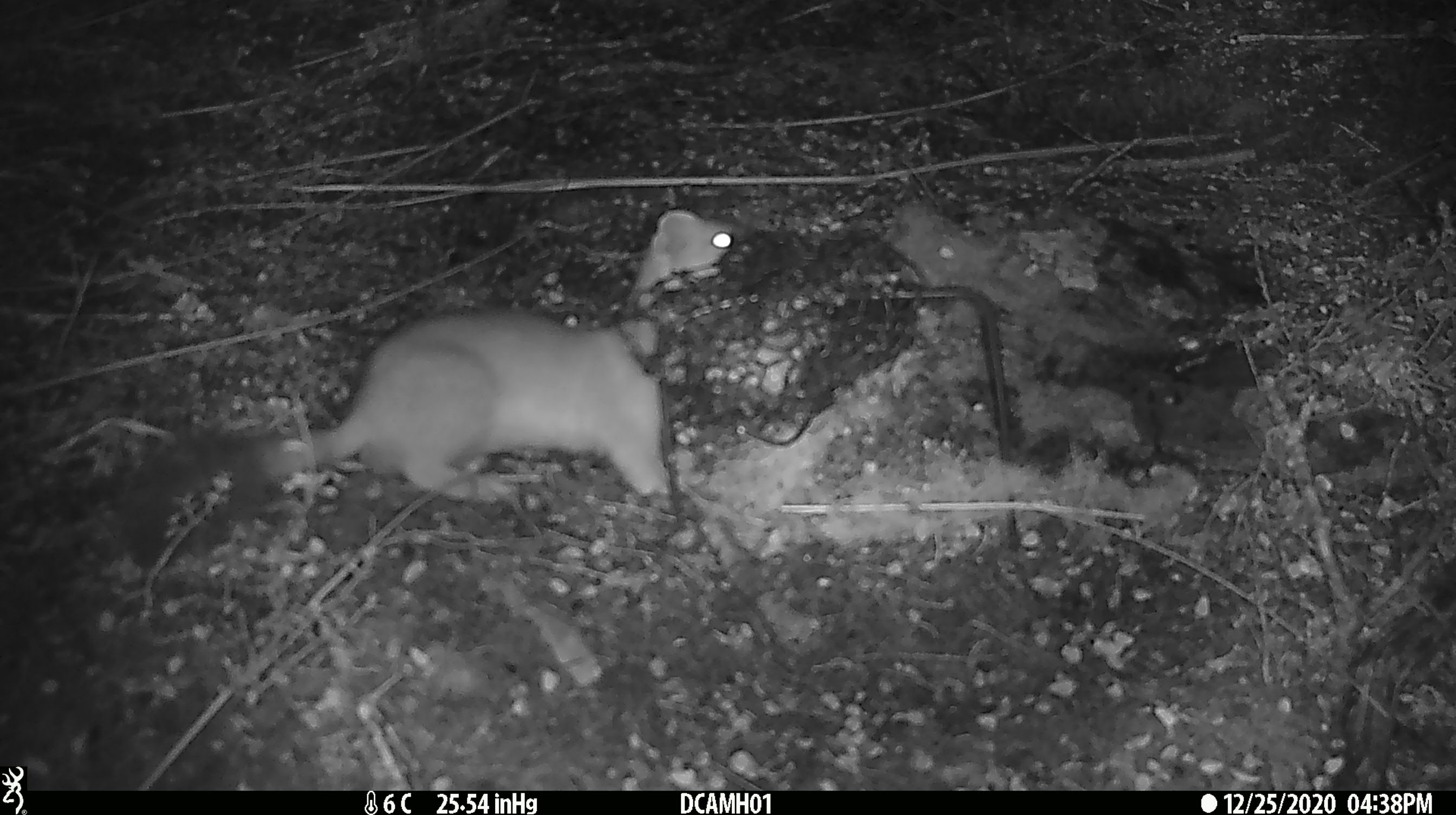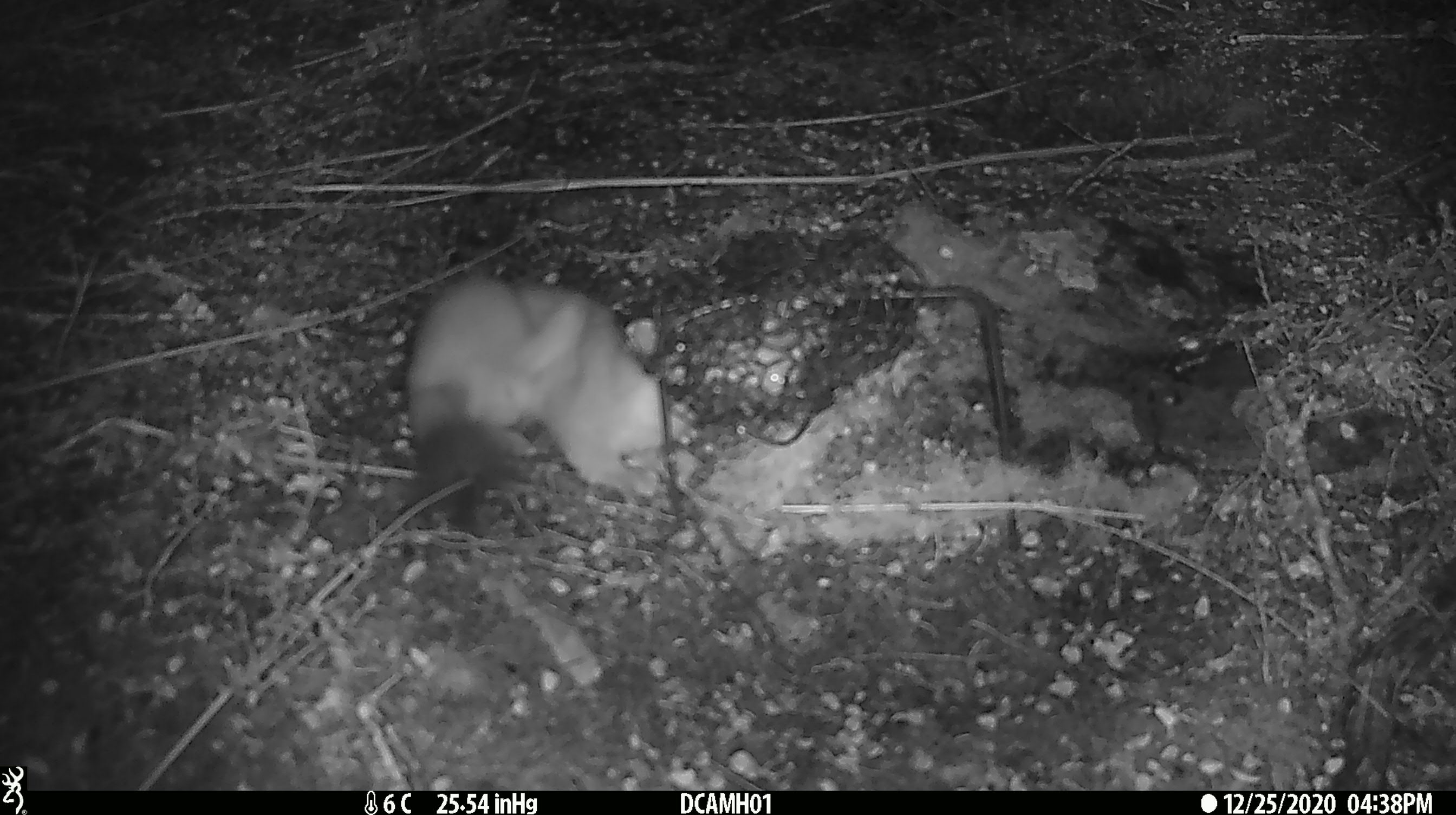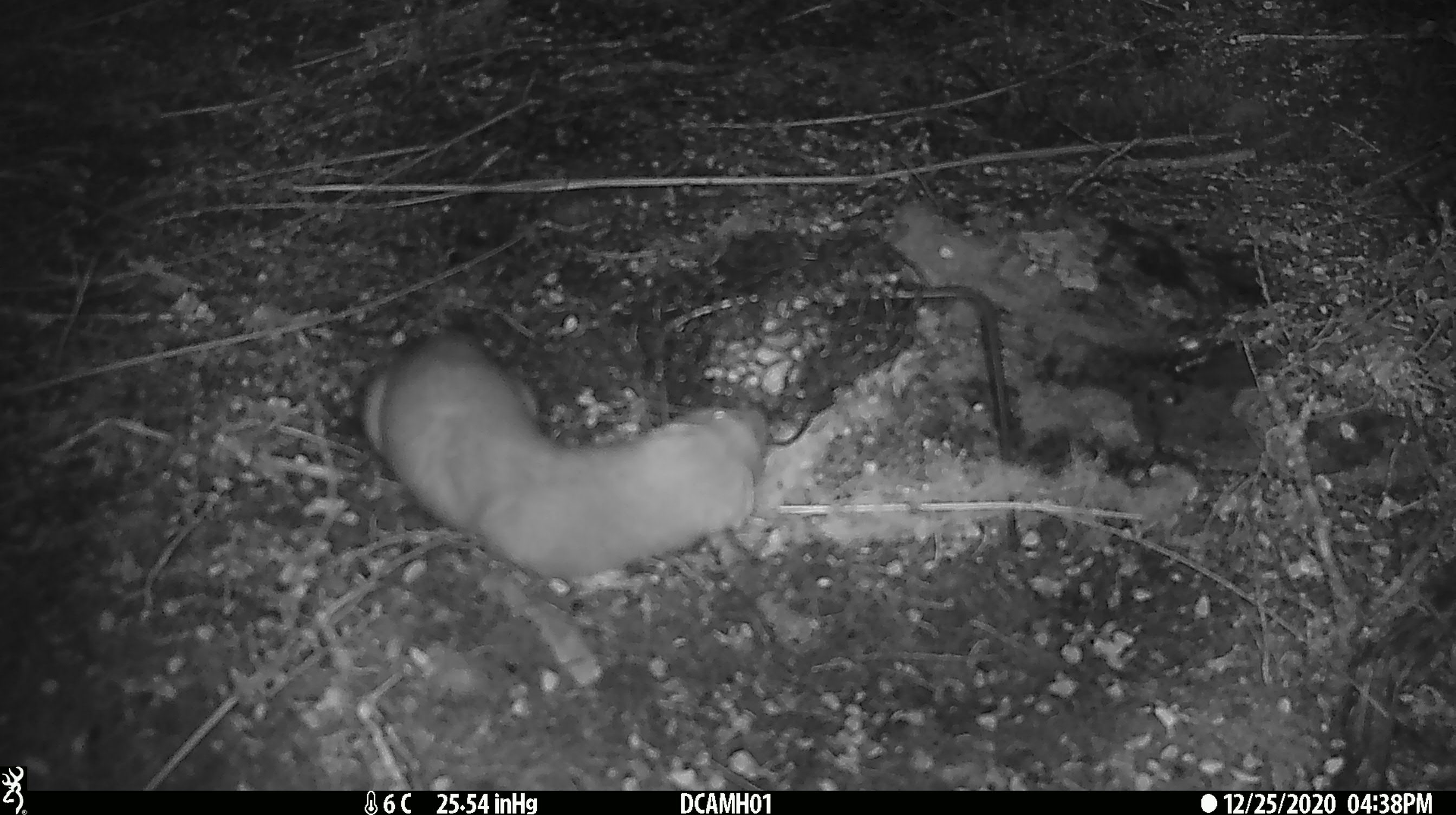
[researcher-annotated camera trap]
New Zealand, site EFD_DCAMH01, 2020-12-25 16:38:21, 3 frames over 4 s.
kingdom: Animalia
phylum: Chordata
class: Mammalia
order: Carnivora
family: Mustelidae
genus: Mustela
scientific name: Mustela erminea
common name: stoat